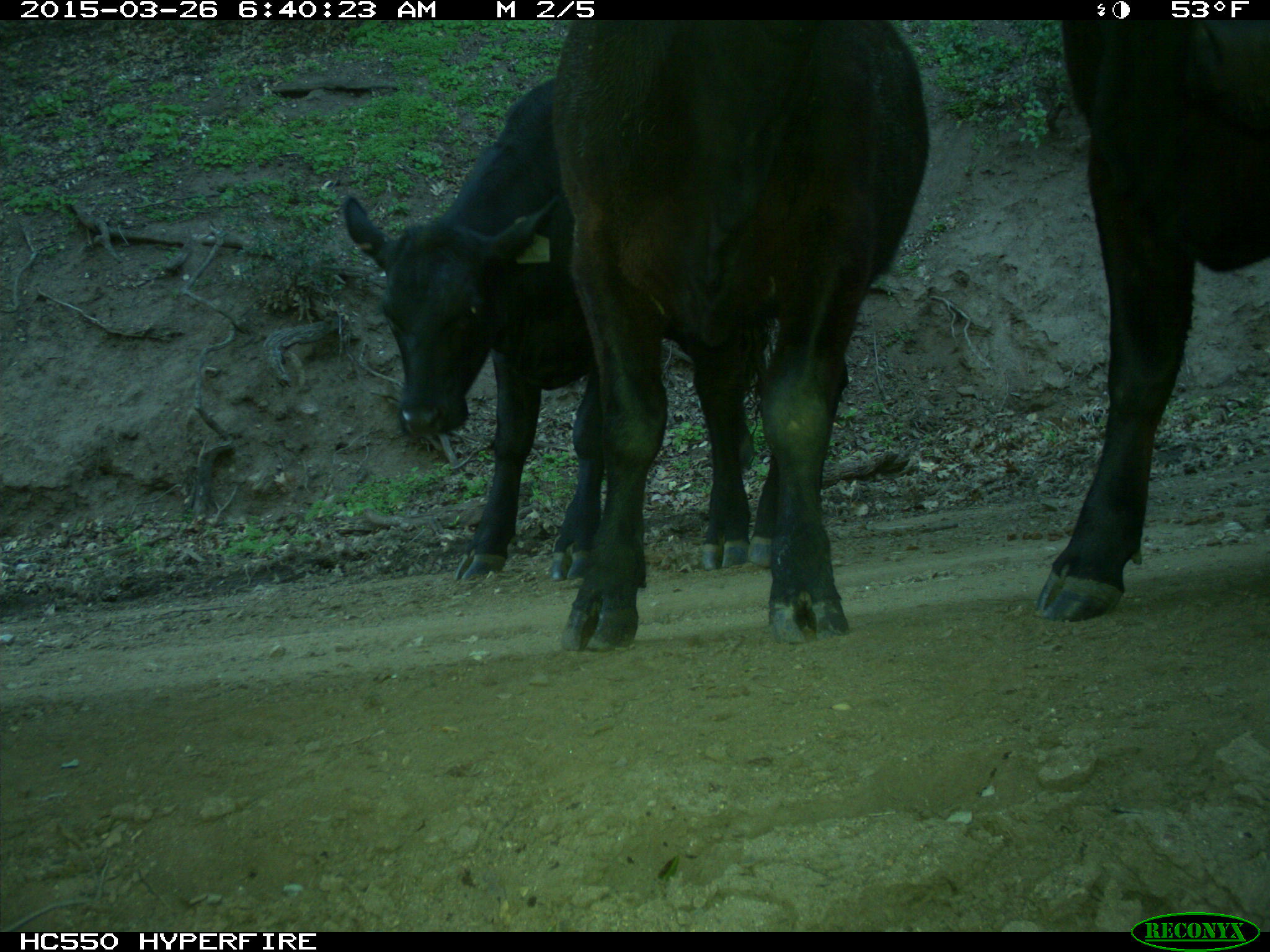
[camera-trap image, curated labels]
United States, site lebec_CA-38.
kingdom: Animalia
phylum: Chordata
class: Mammalia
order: Artiodactyla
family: Bovidae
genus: Bos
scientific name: Bos taurus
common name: domestic cow